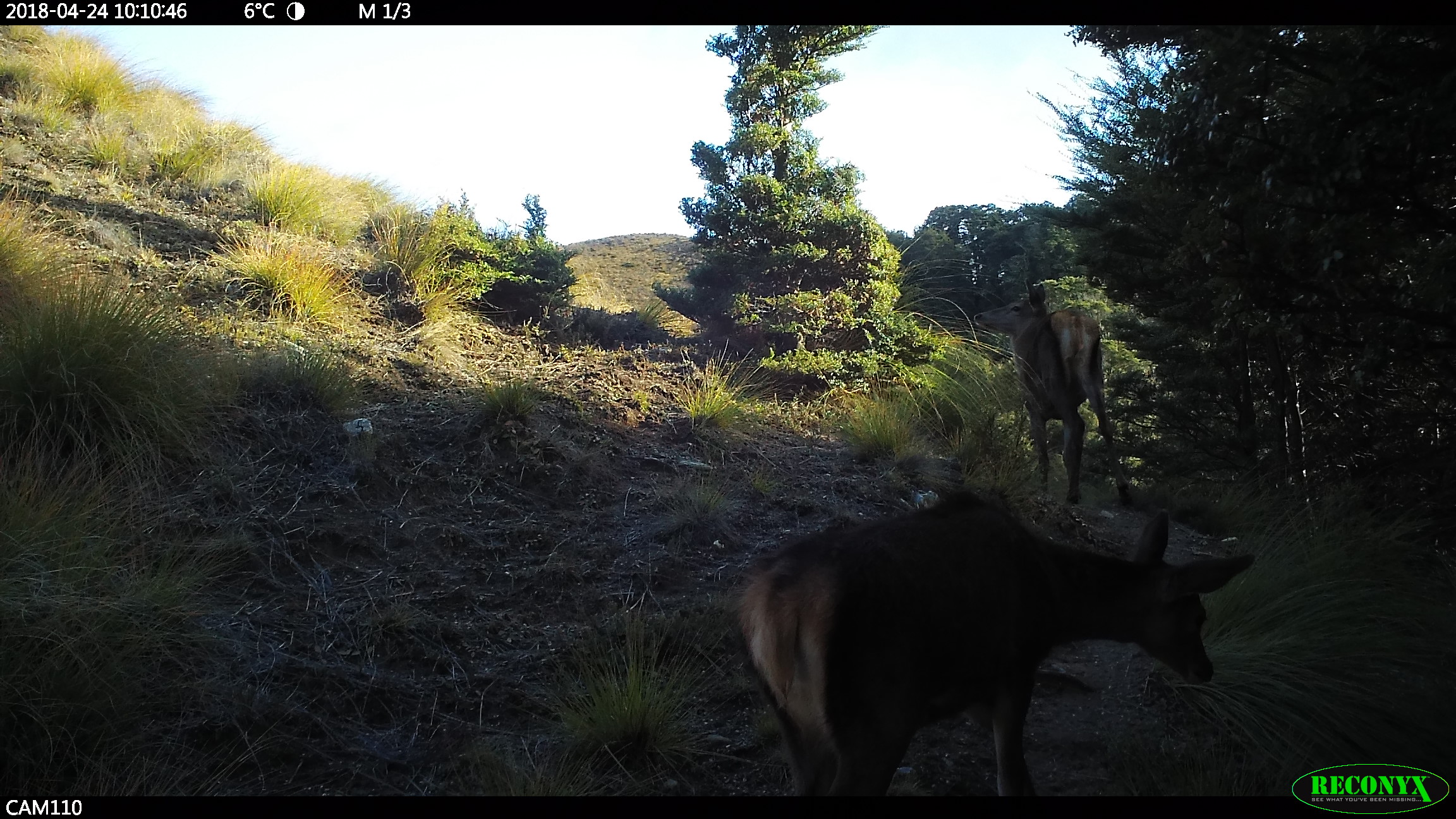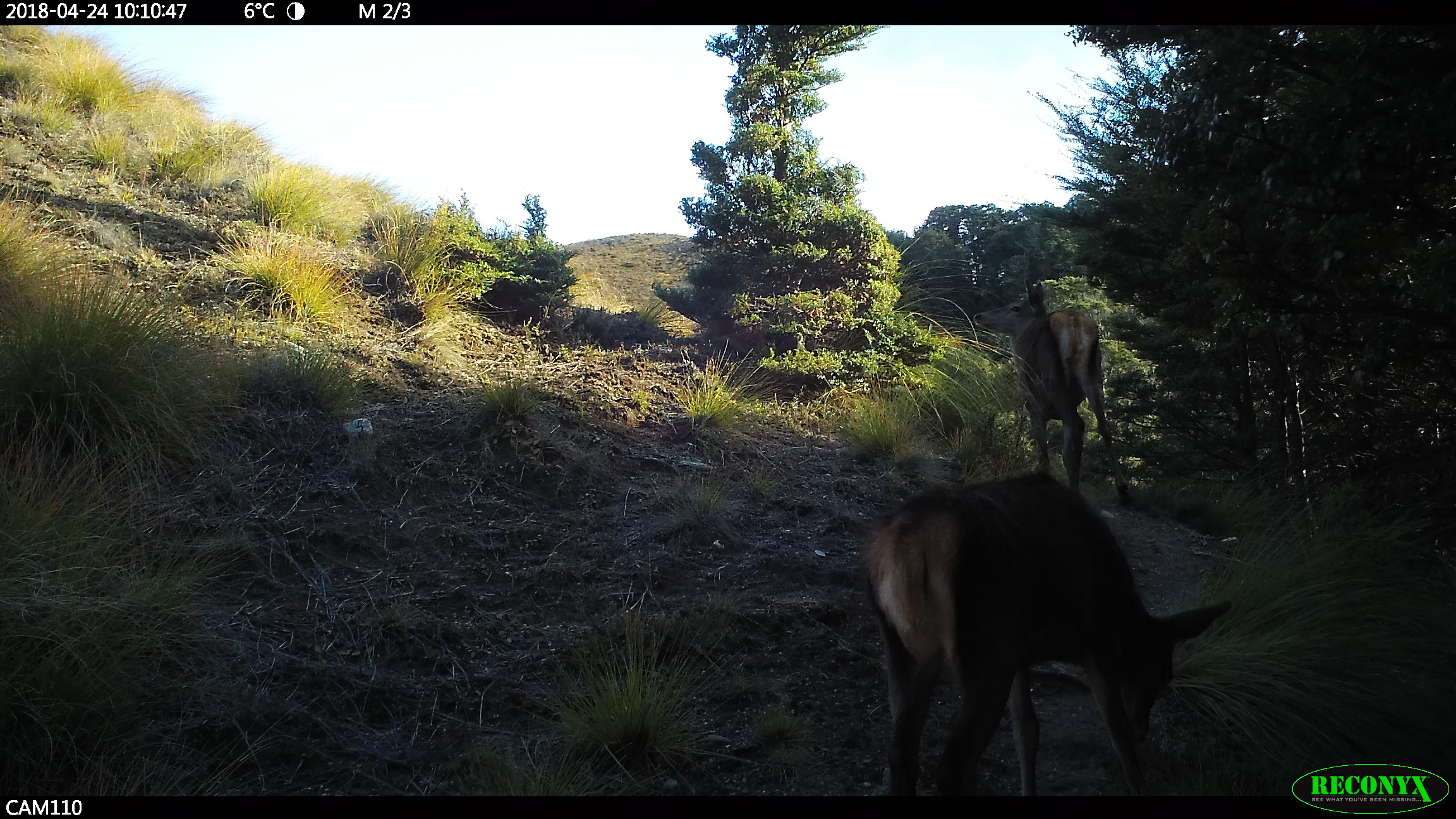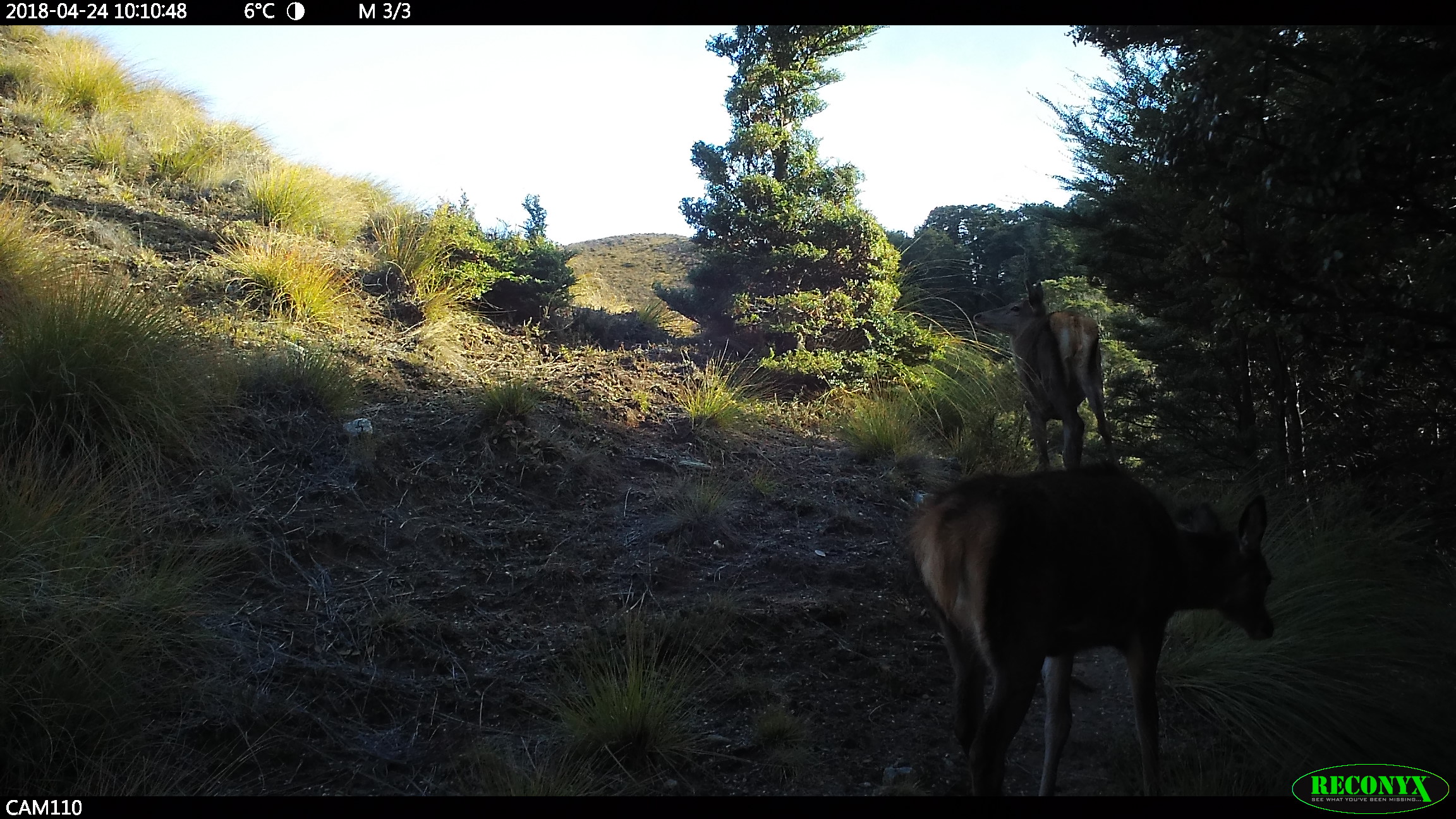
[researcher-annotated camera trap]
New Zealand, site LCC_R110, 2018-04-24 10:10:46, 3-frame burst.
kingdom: Animalia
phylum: Chordata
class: Mammalia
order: Artiodactyla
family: Cervidae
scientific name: Cervidae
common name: deer